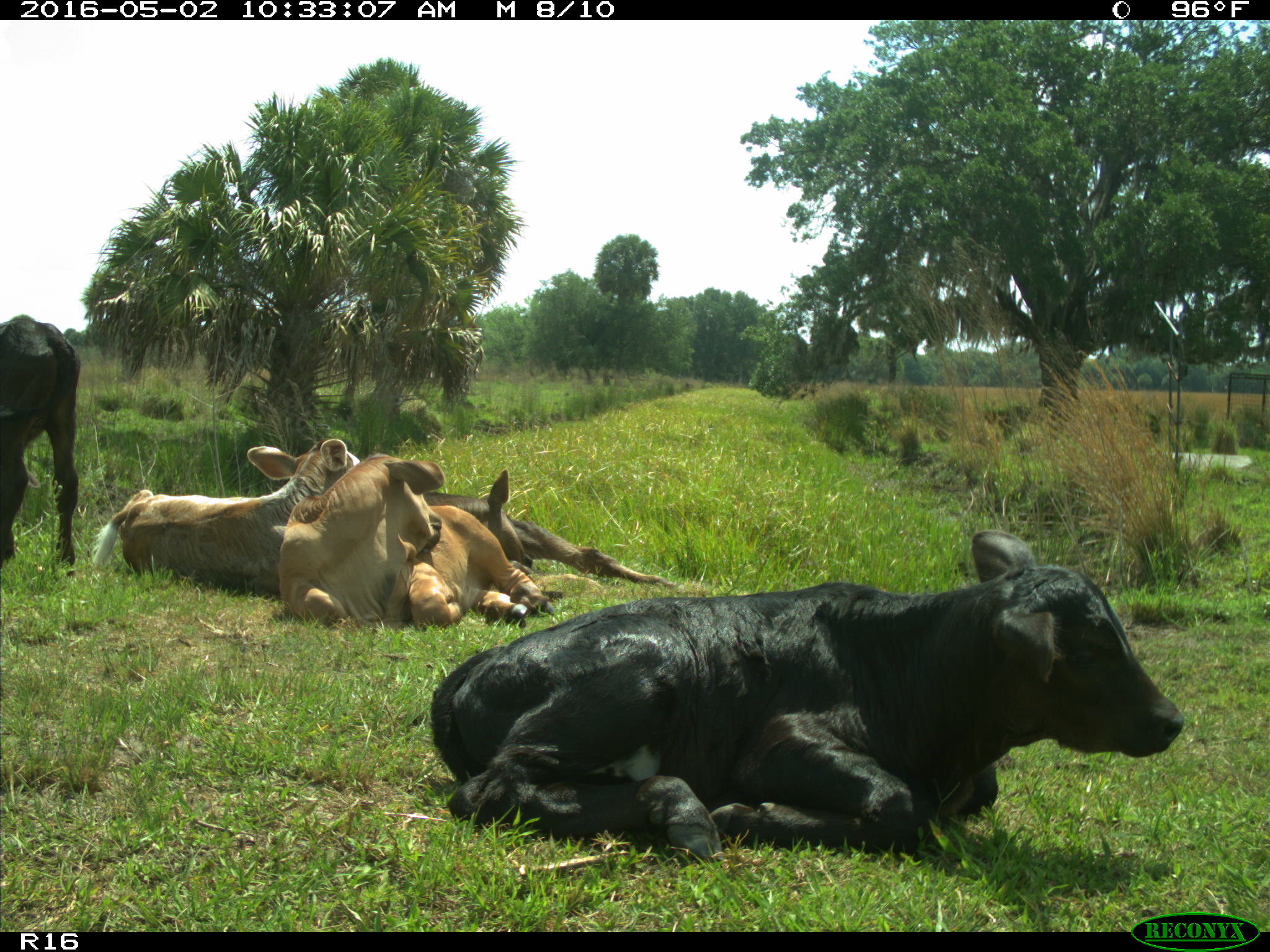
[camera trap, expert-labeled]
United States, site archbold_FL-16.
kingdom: Animalia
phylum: Chordata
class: Mammalia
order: Artiodactyla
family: Bovidae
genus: Bos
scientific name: Bos taurus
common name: domestic cow